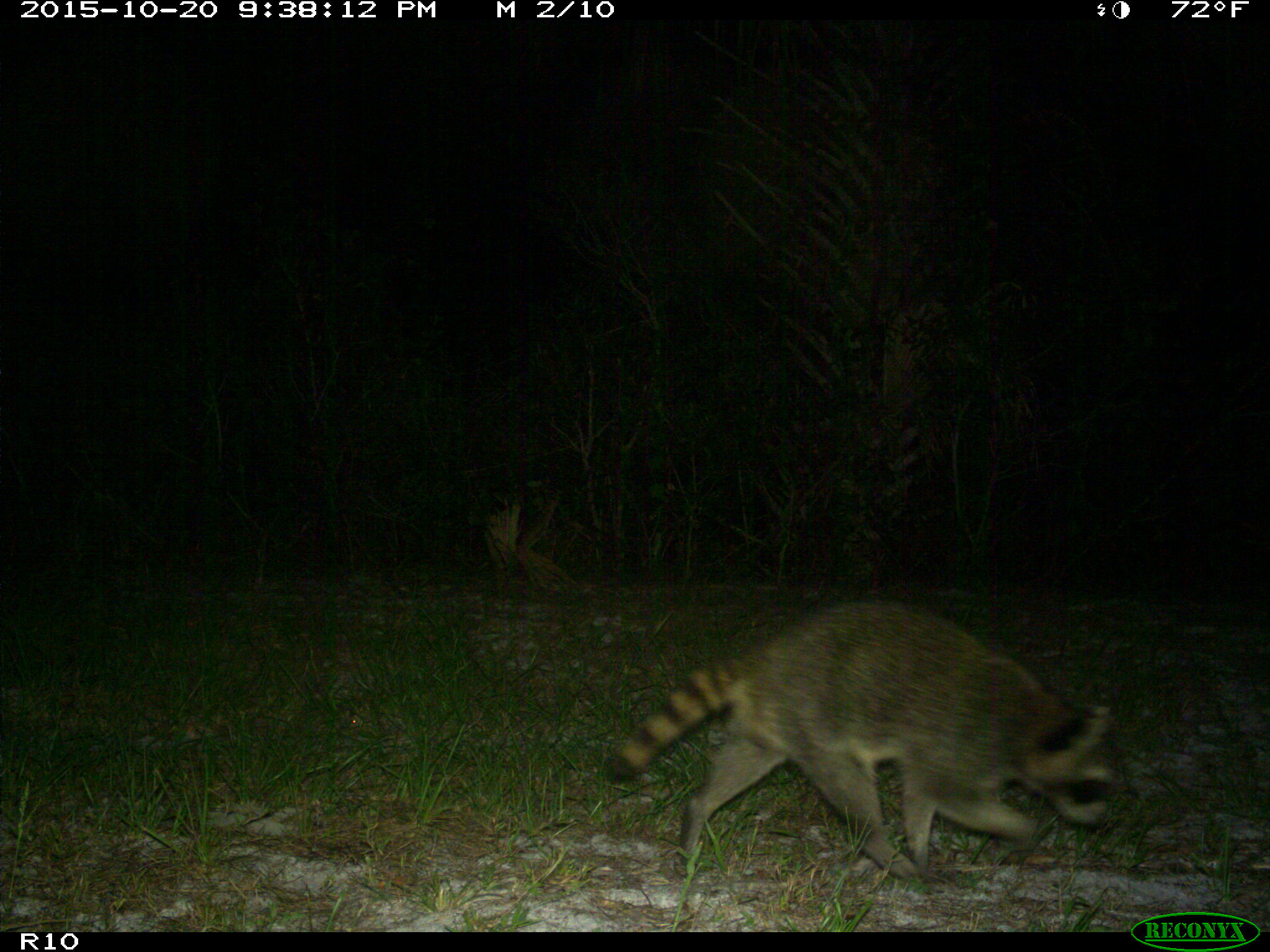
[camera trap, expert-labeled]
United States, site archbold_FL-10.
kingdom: Animalia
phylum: Chordata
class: Mammalia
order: Carnivora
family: Procyonidae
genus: Procyon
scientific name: Procyon lotor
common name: common raccoon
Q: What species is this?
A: Procyon lotor (common raccoon).